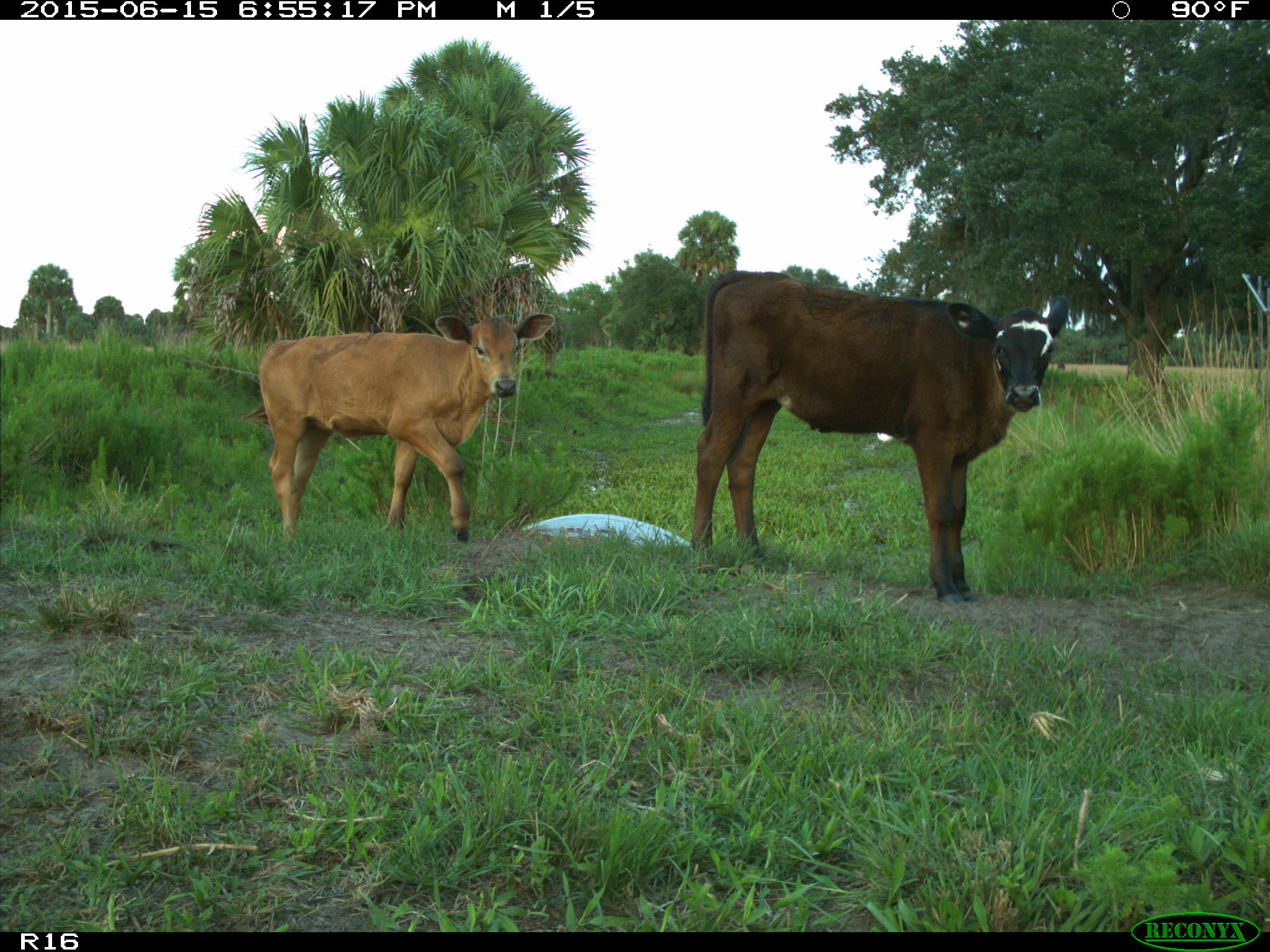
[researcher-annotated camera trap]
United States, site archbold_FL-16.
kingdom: Animalia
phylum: Chordata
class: Mammalia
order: Artiodactyla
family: Bovidae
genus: Bos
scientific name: Bos taurus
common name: domestic cow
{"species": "Bos taurus (domestic cow)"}